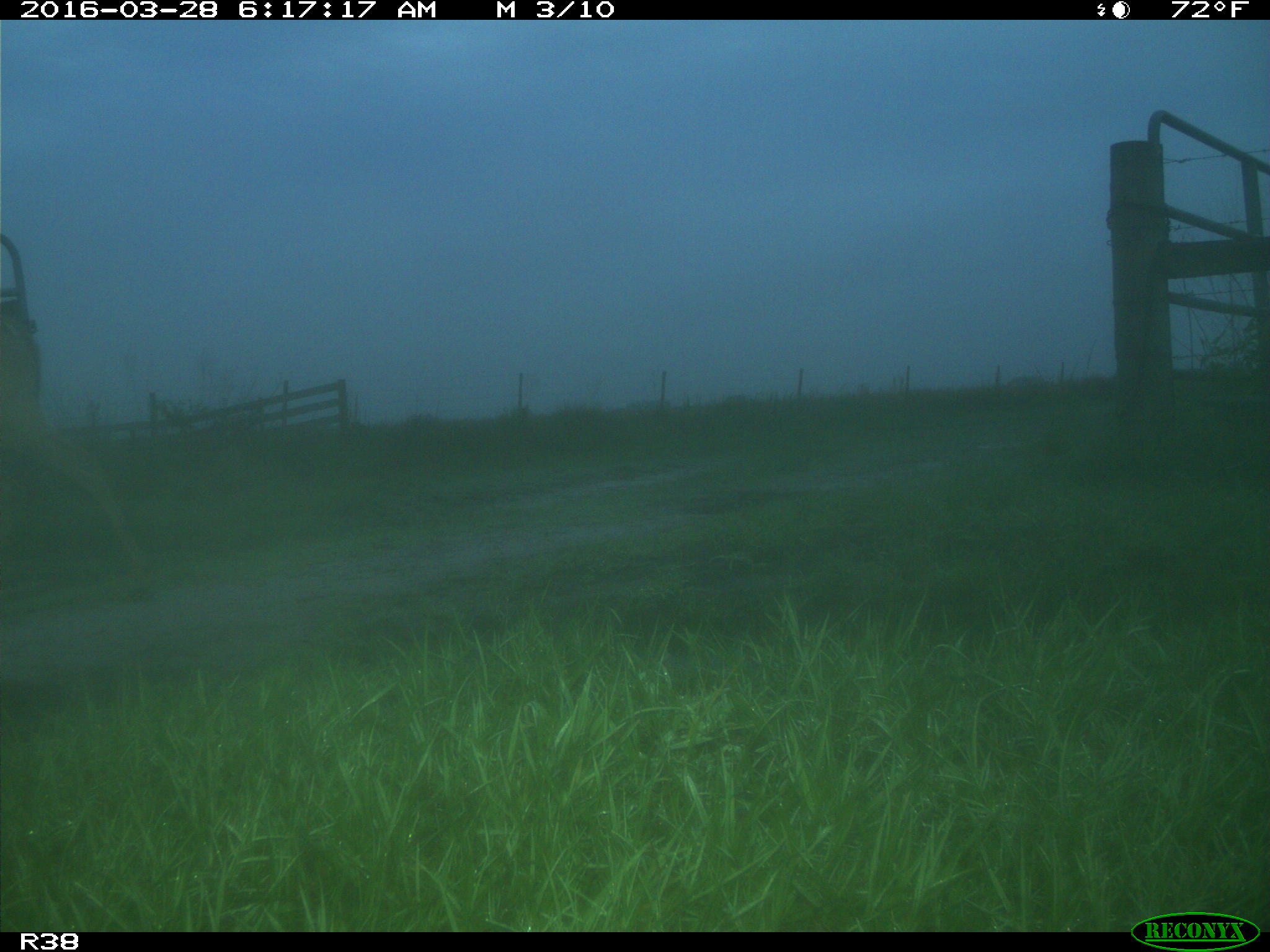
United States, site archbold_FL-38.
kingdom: Animalia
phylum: Chordata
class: Mammalia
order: Artiodactyla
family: Cervidae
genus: Odocoileus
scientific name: Odocoileus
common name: deer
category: unidentified deer